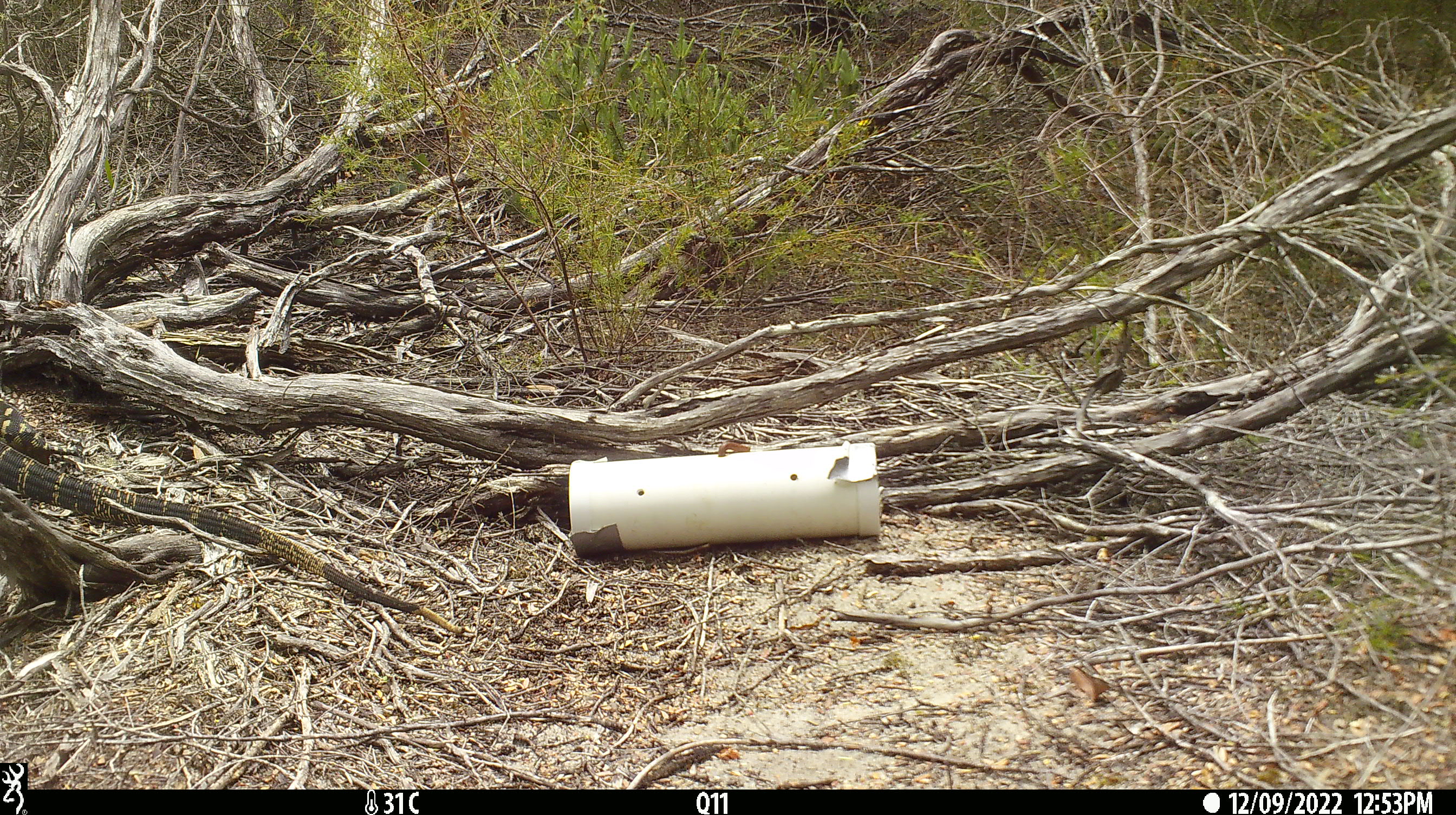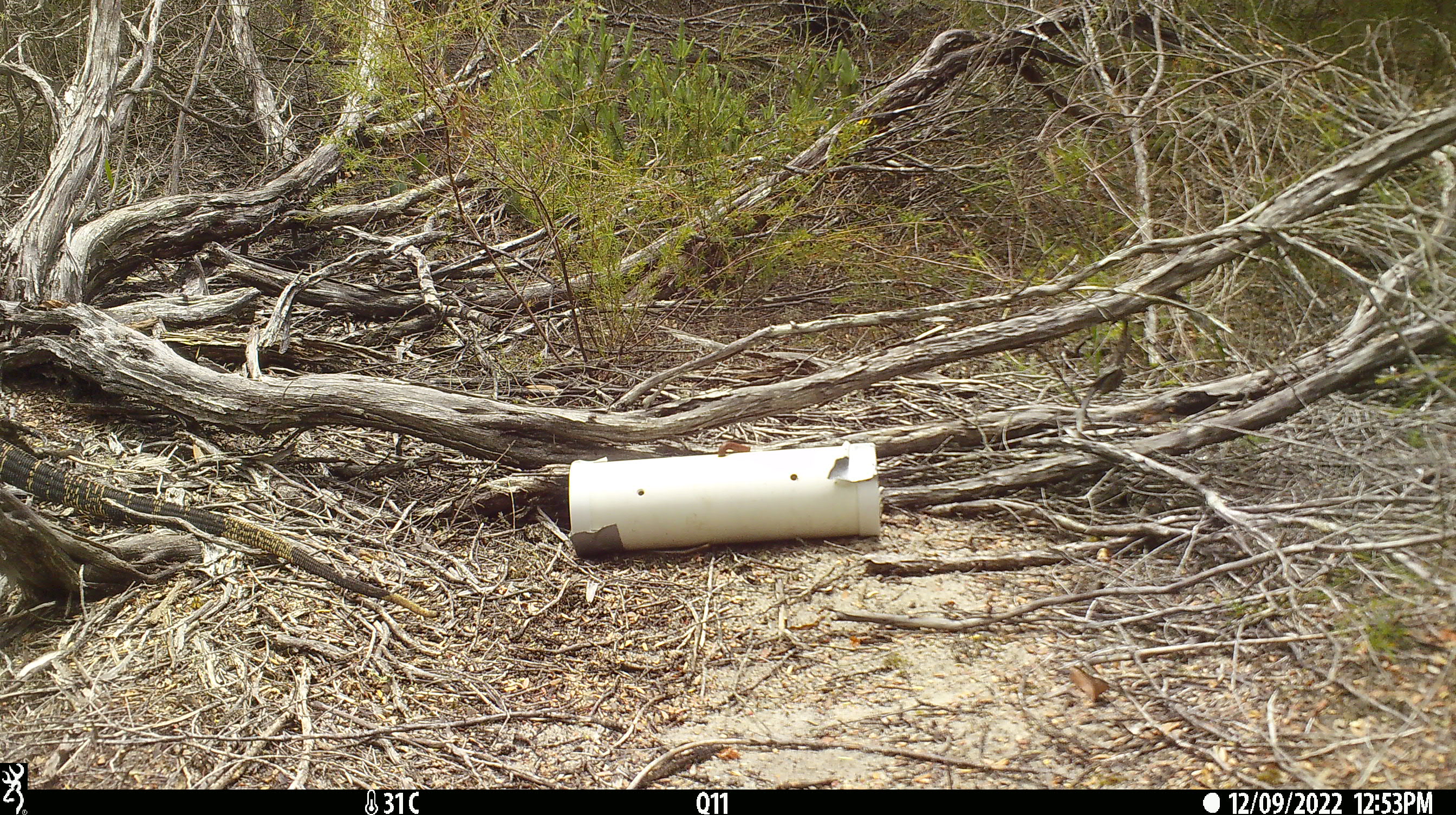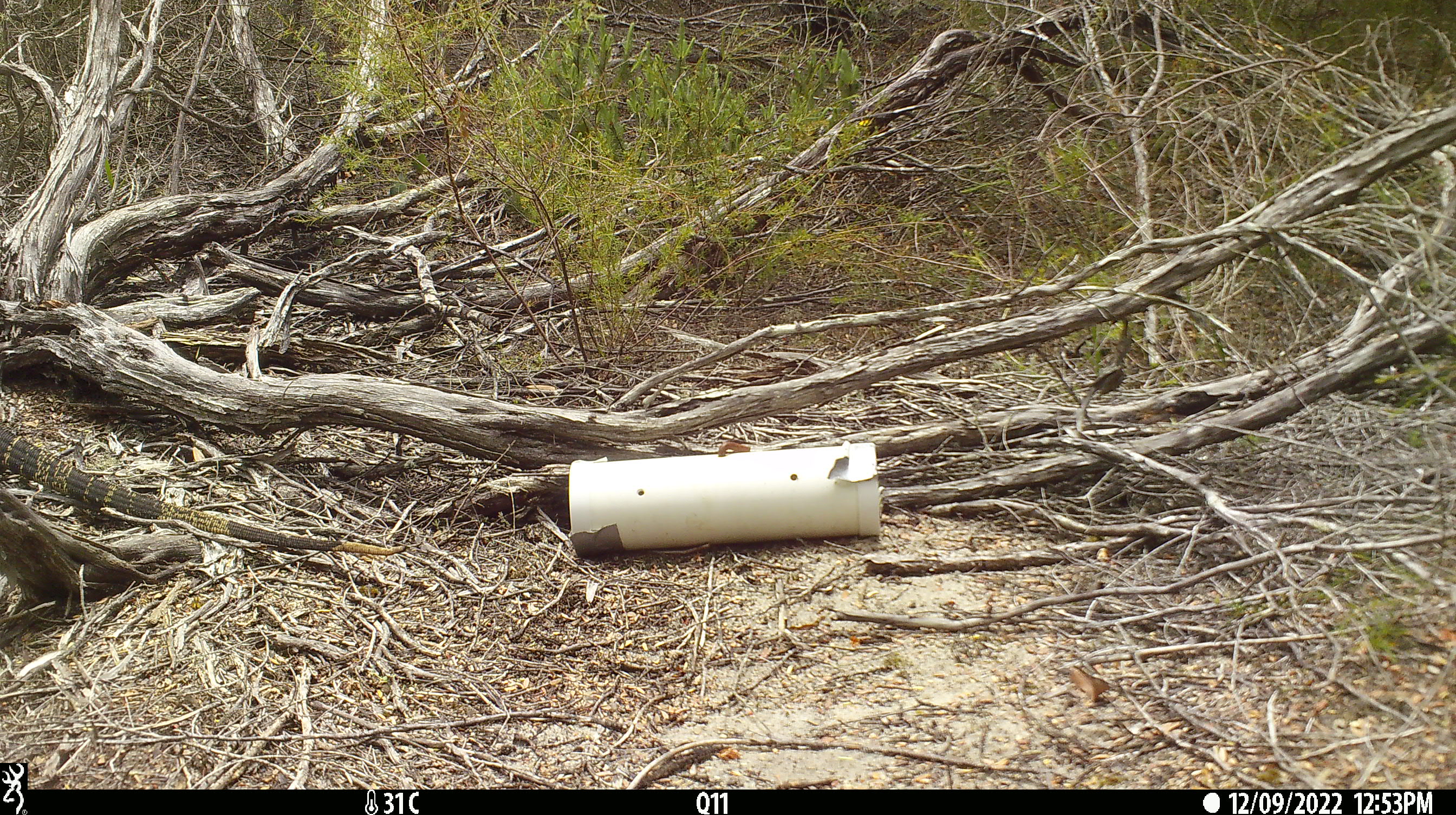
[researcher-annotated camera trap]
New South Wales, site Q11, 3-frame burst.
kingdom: Animalia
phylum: Chordata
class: Reptilia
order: Squamata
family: Varanidae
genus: Varanus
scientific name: Varanus varius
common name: lace monitor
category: goanna